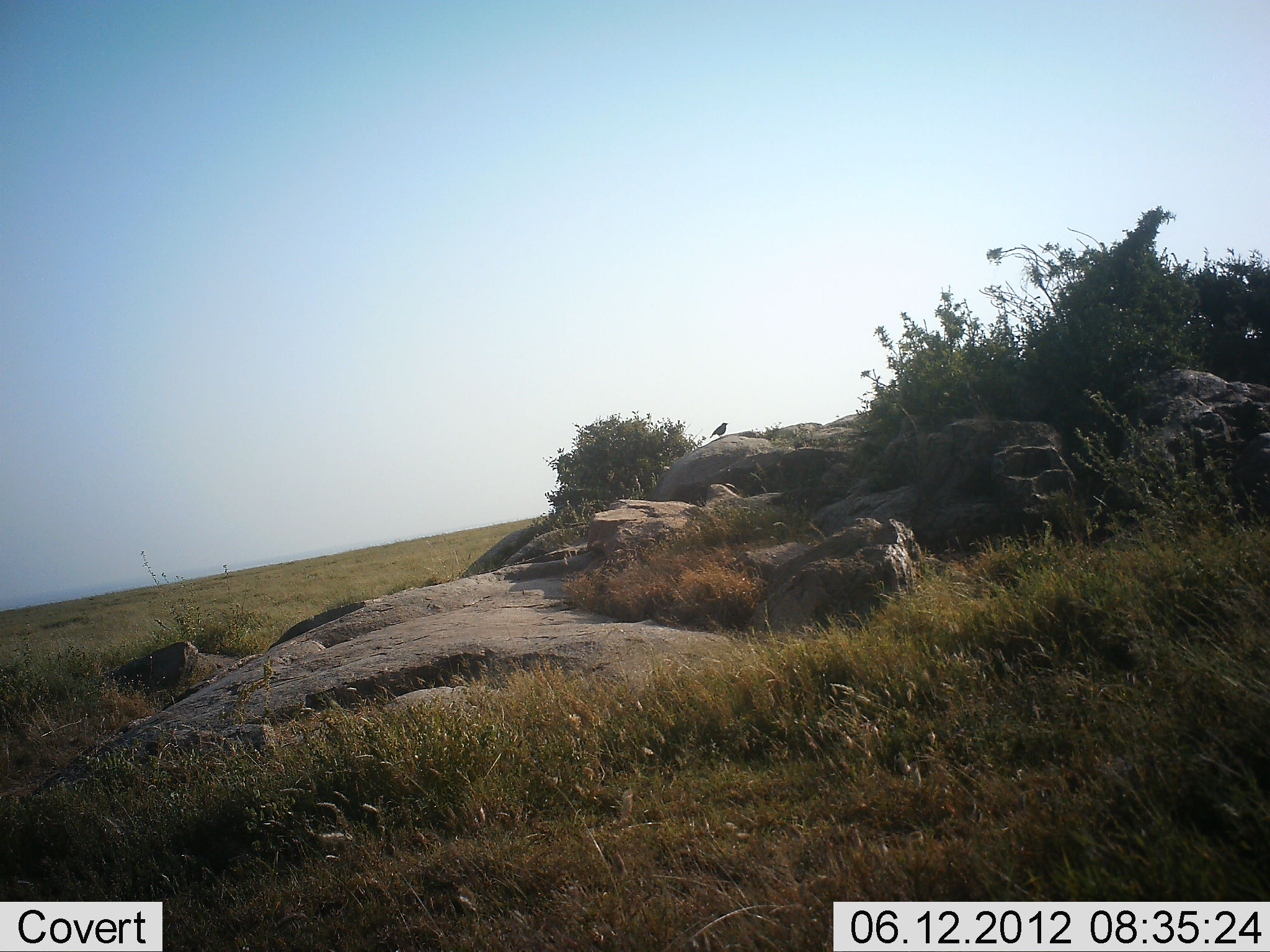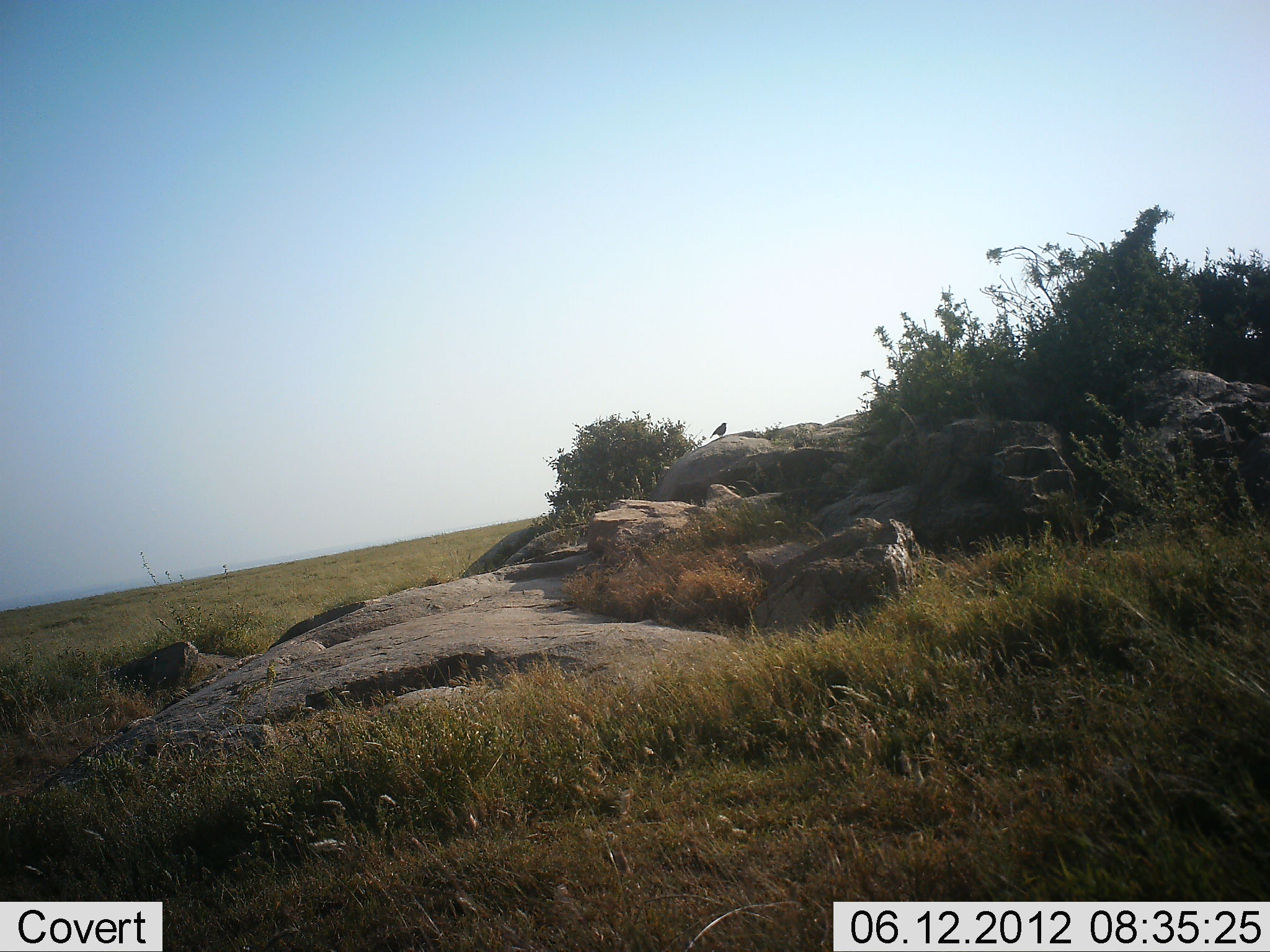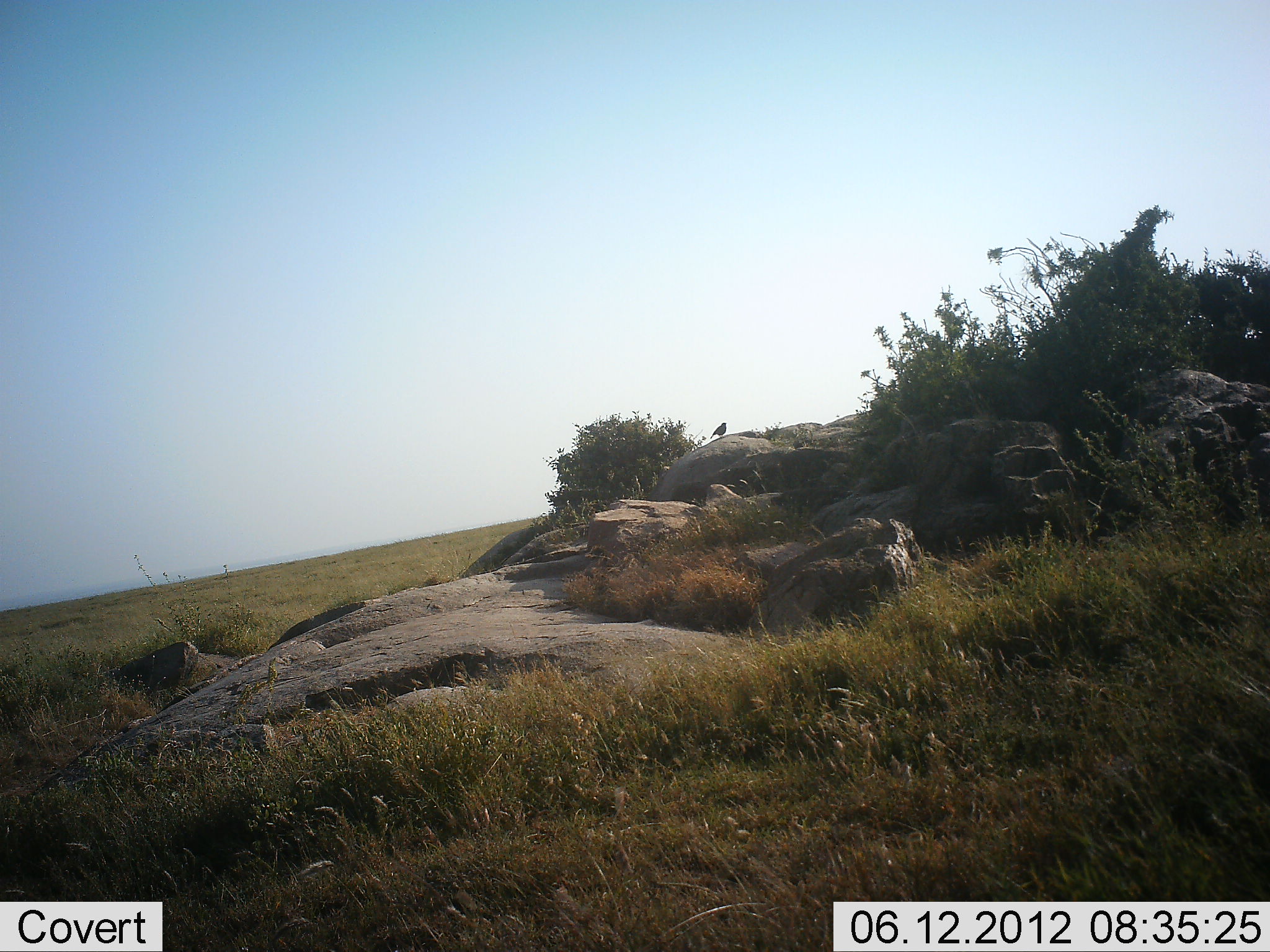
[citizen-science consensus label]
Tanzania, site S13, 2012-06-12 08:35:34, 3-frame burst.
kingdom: Animalia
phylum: Chordata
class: Aves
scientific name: Aves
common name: bird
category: otherbird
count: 1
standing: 100%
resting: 0%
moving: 0%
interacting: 0%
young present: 0%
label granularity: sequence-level